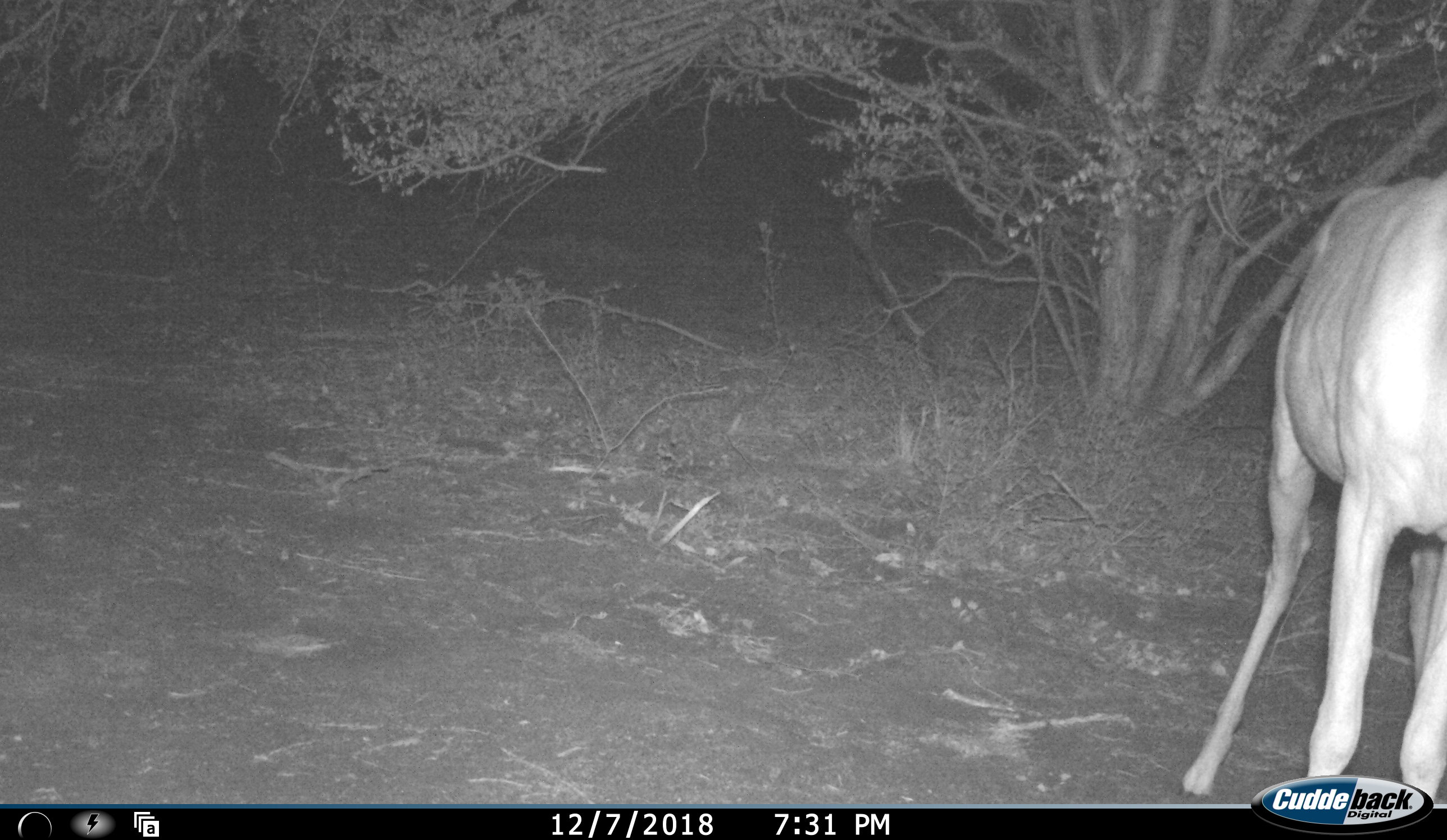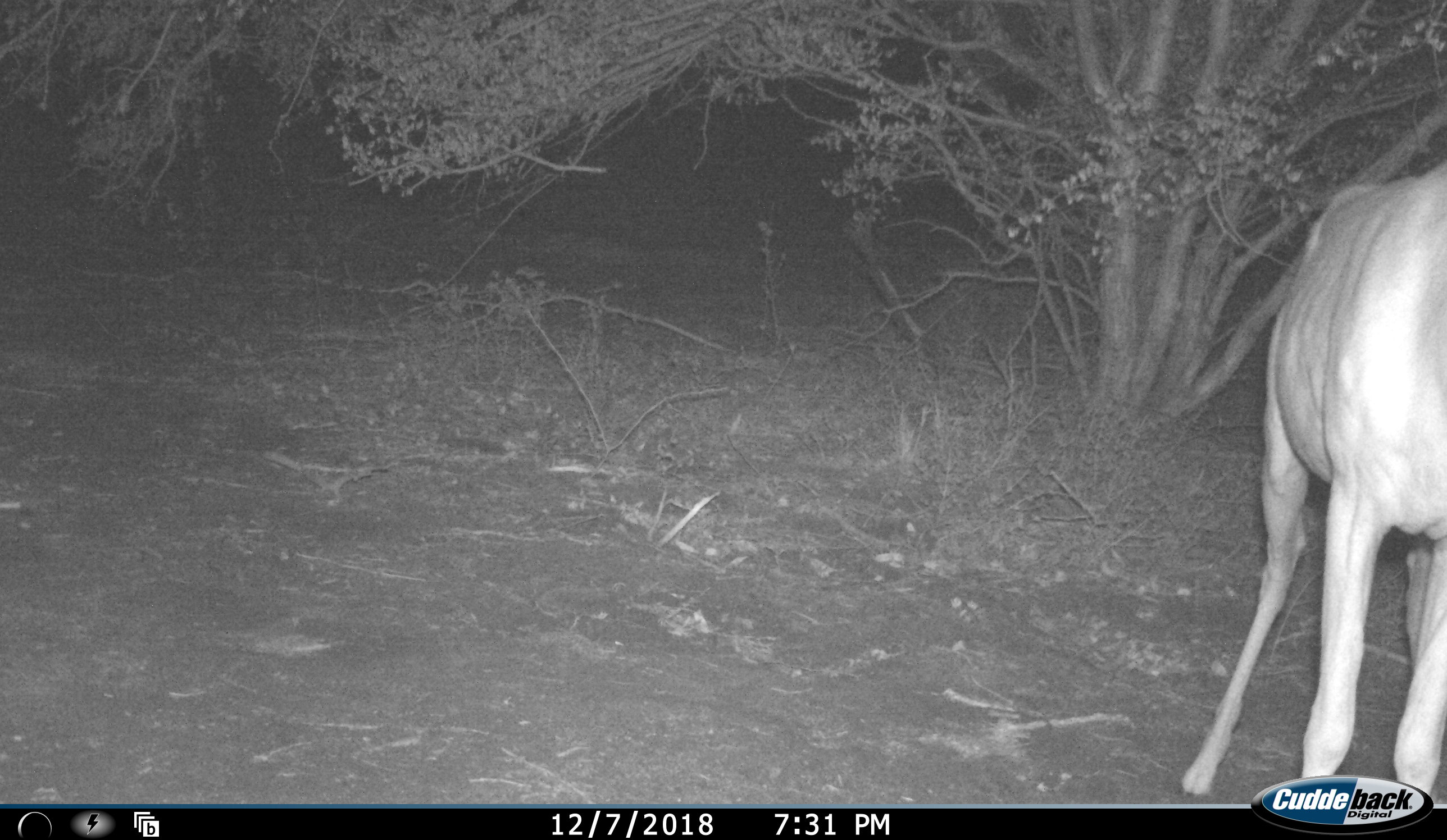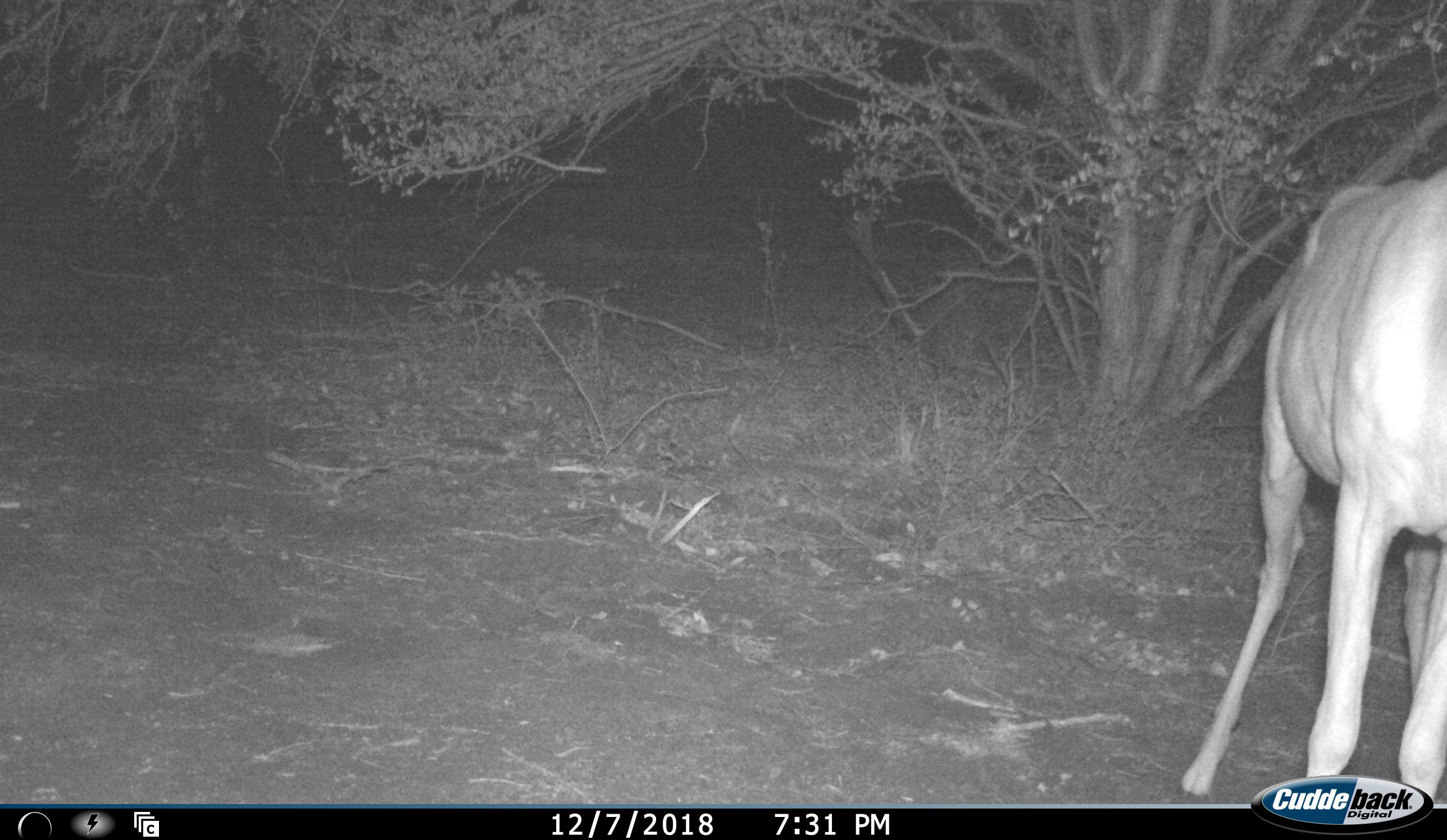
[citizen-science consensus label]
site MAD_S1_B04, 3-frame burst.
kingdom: Animalia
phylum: Chordata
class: Mammalia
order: Artiodactyla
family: Bovidae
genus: Aepyceros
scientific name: Aepyceros melampus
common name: impala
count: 1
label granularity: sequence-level